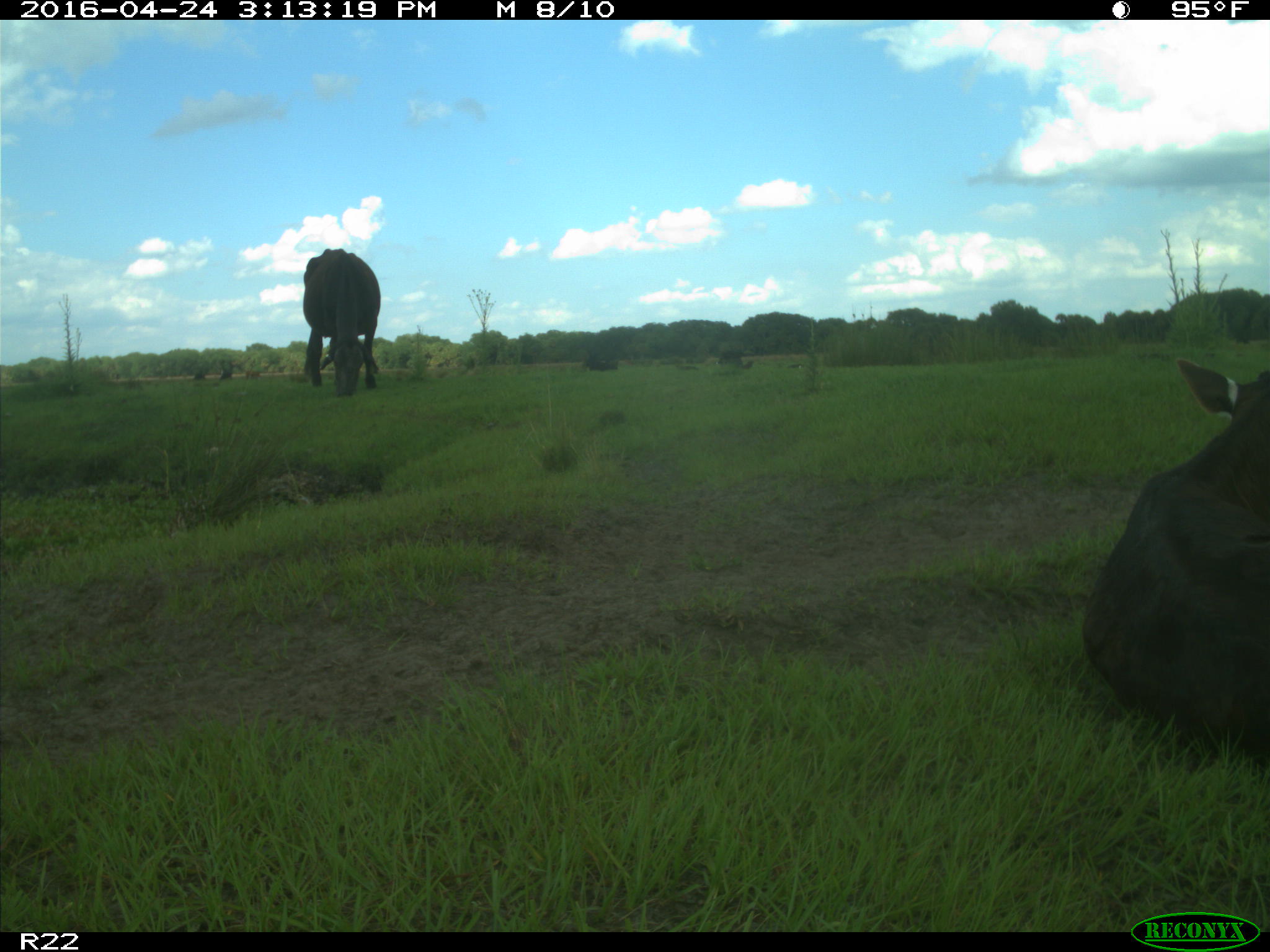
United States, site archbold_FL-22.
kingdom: Animalia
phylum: Chordata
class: Mammalia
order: Artiodactyla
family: Bovidae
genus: Bos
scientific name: Bos taurus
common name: domestic cow